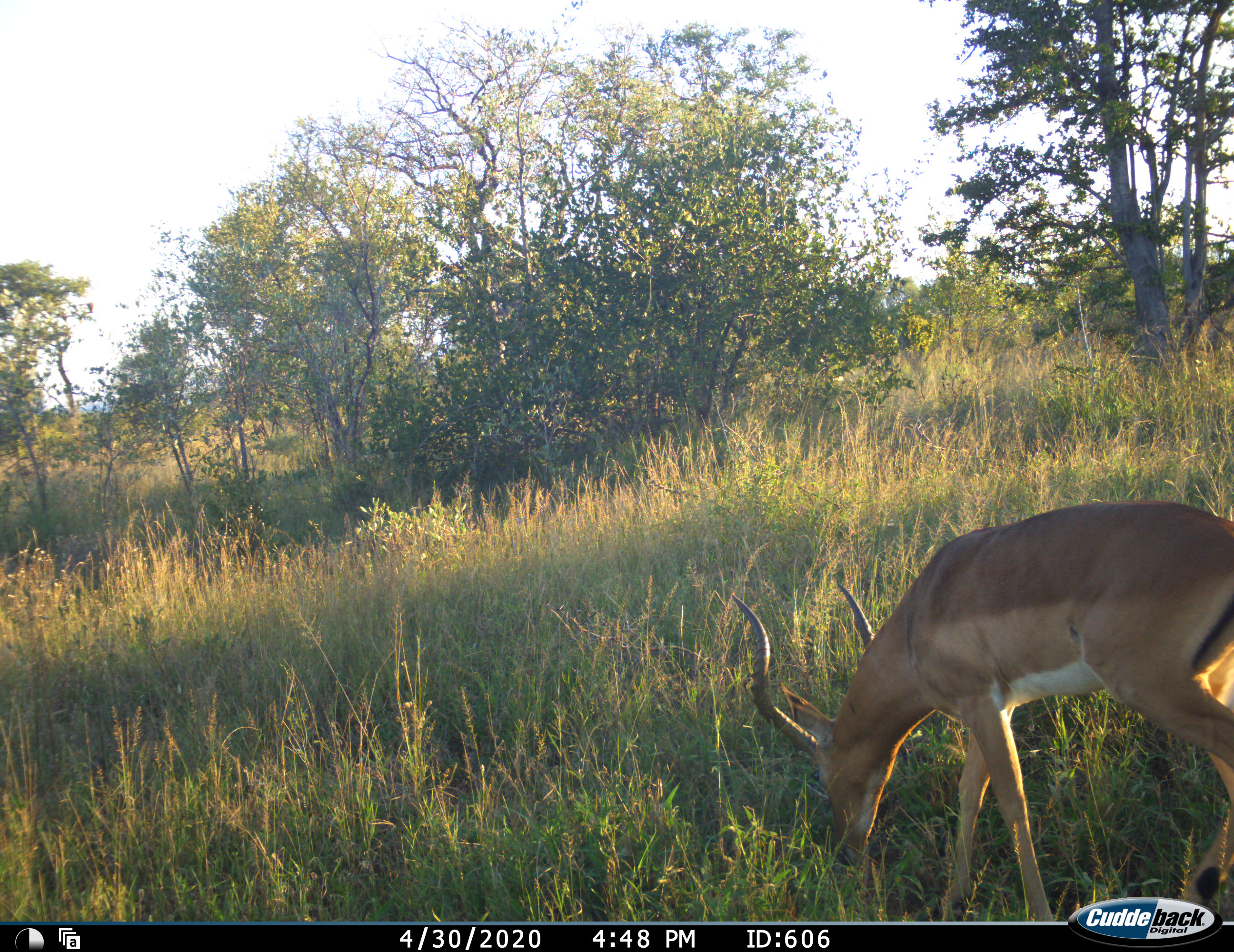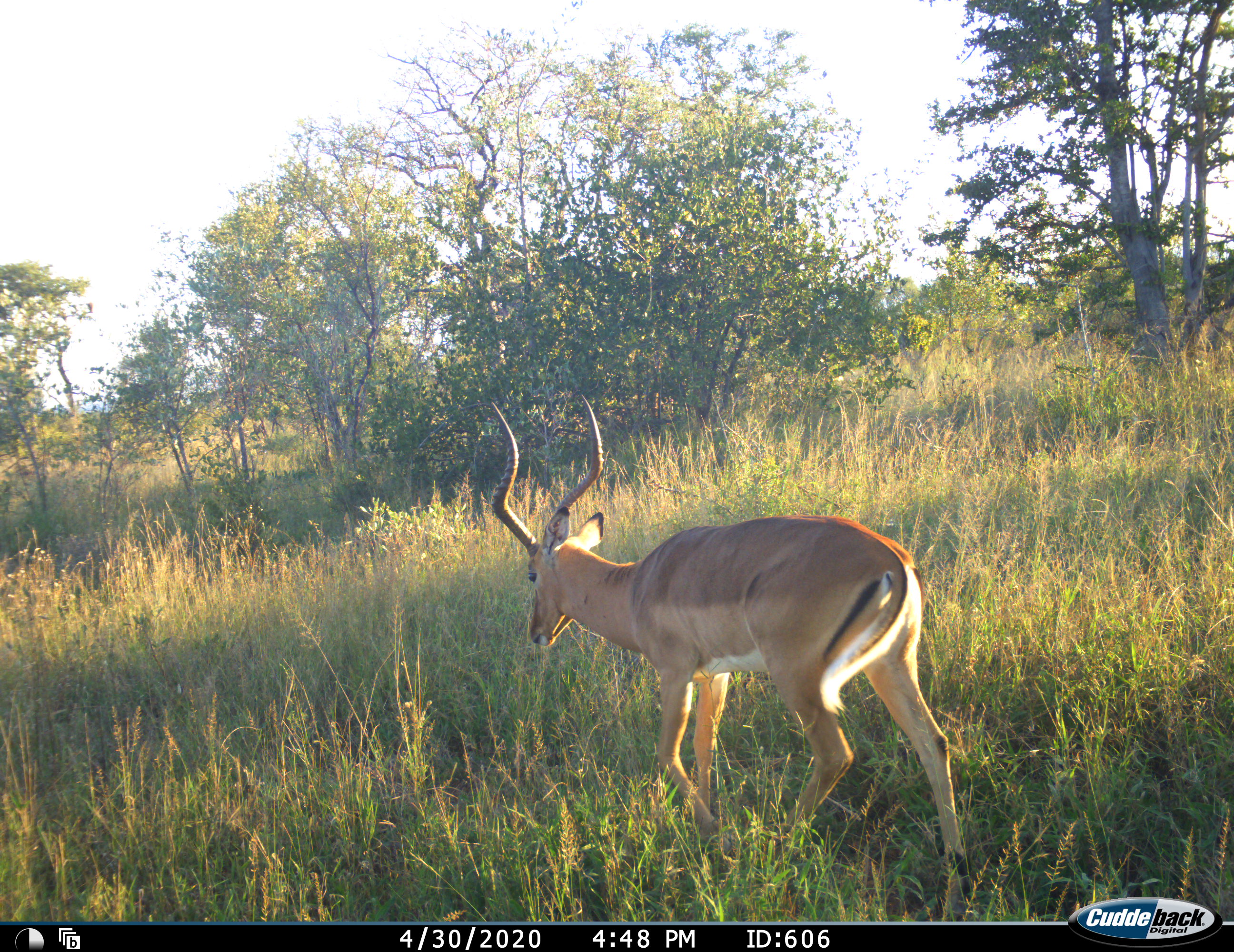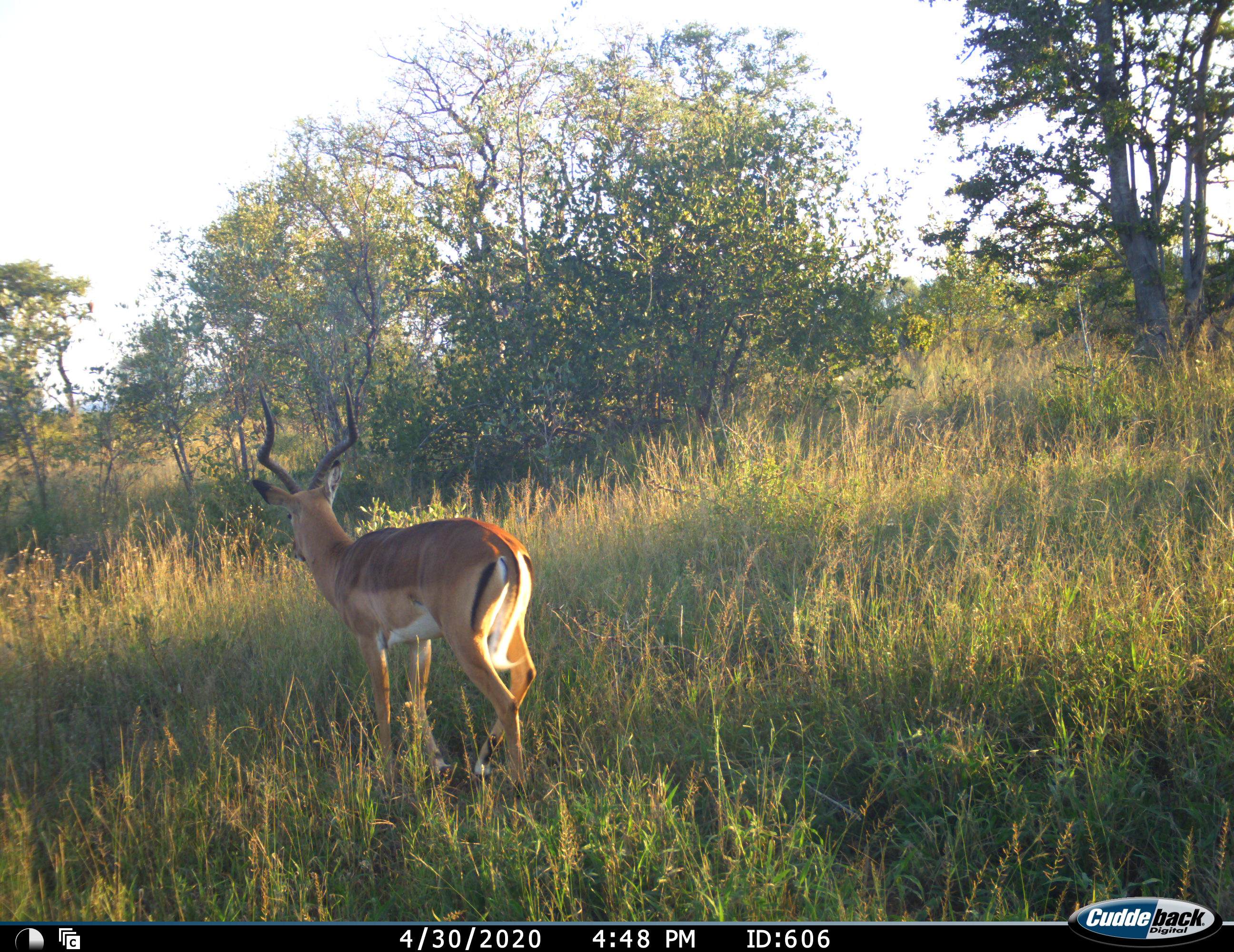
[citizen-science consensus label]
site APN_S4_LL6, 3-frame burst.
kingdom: Animalia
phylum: Chordata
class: Mammalia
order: Artiodactyla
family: Bovidae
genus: Aepyceros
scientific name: Aepyceros melampus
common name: impala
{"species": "impala (Aepyceros melampus)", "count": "1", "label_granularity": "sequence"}